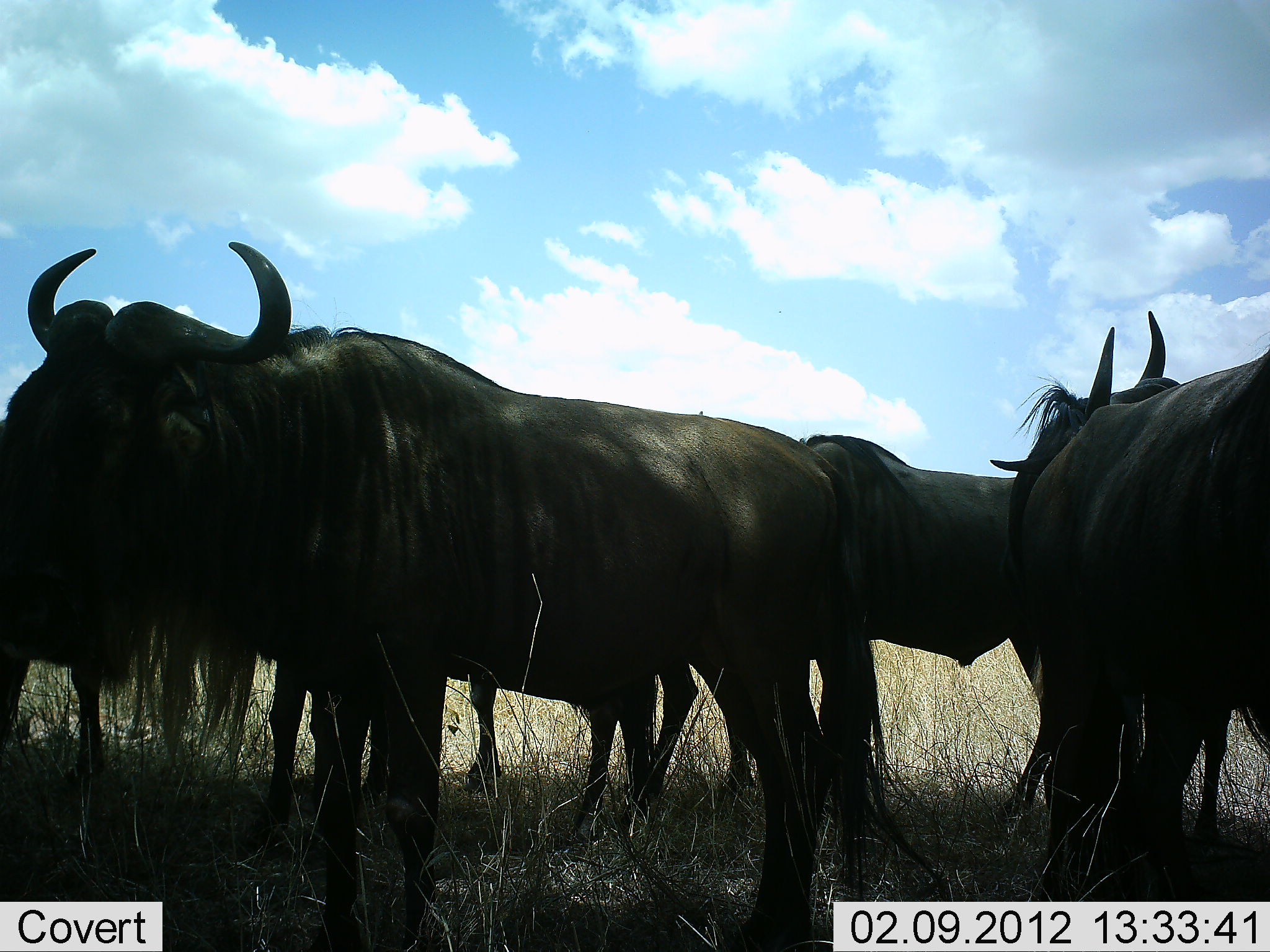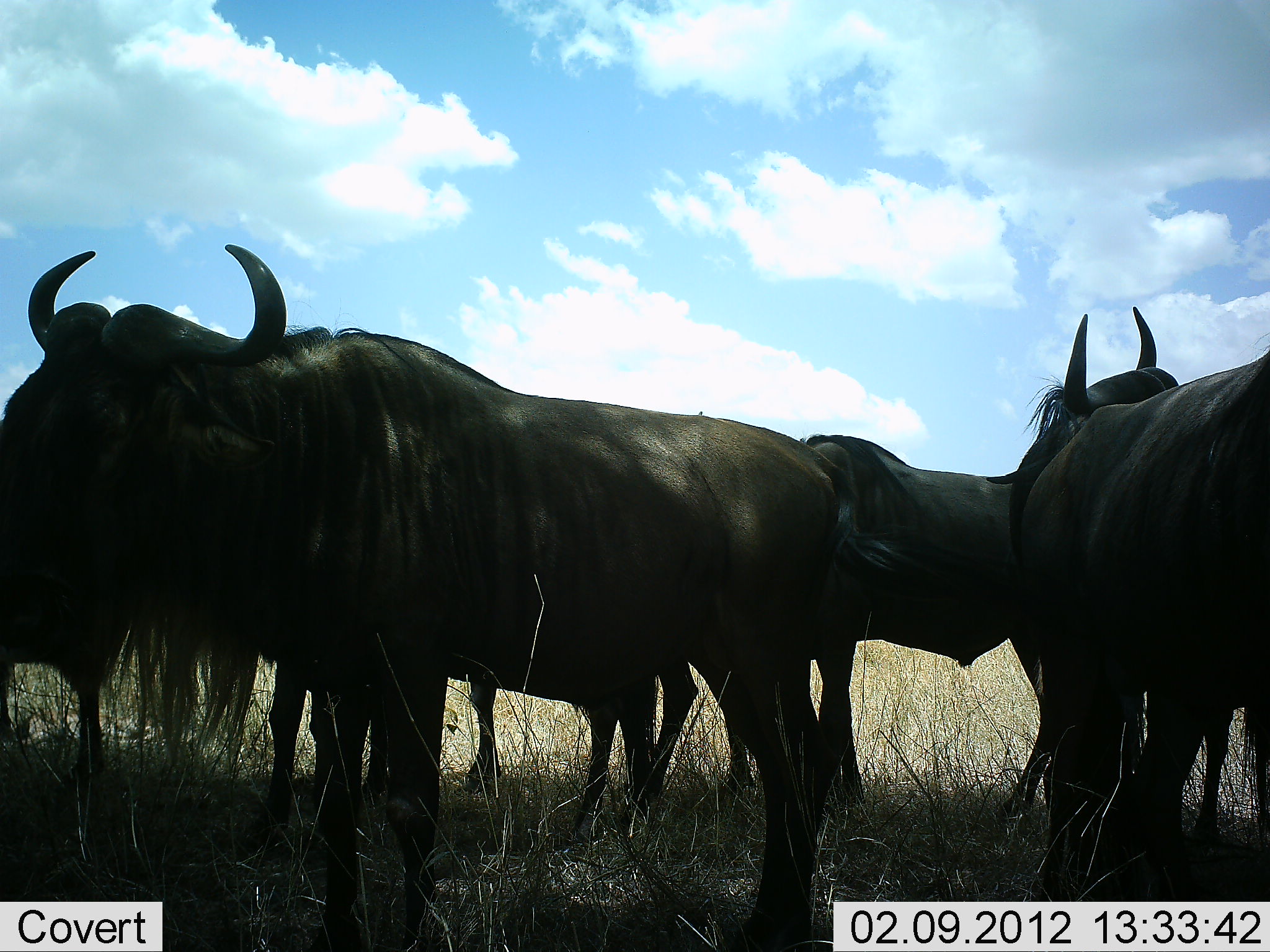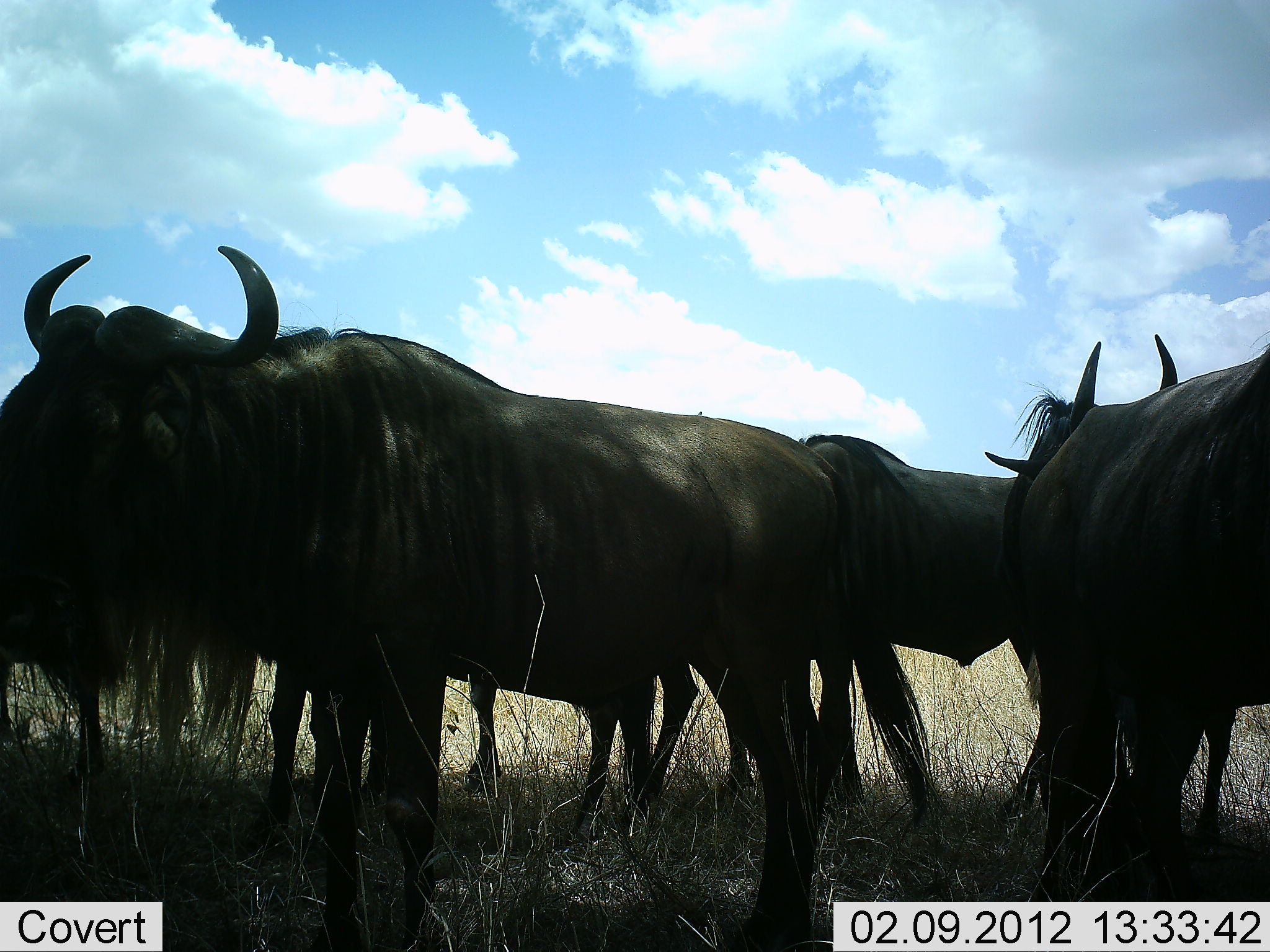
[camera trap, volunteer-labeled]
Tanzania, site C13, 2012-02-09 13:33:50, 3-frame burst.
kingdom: Animalia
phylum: Chordata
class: Mammalia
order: Artiodactyla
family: Bovidae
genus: Connochaetes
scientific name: Connochaetes taurinus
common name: blue wildebeest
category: wildebeest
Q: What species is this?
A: Wildebeest (blue wildebeest) (Connochaetes taurinus).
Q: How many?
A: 5.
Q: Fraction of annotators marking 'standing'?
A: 91%.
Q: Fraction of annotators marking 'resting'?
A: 0%.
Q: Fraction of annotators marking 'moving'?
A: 5%.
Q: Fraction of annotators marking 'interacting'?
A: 9%.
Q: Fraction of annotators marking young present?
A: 0%.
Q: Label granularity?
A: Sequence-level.